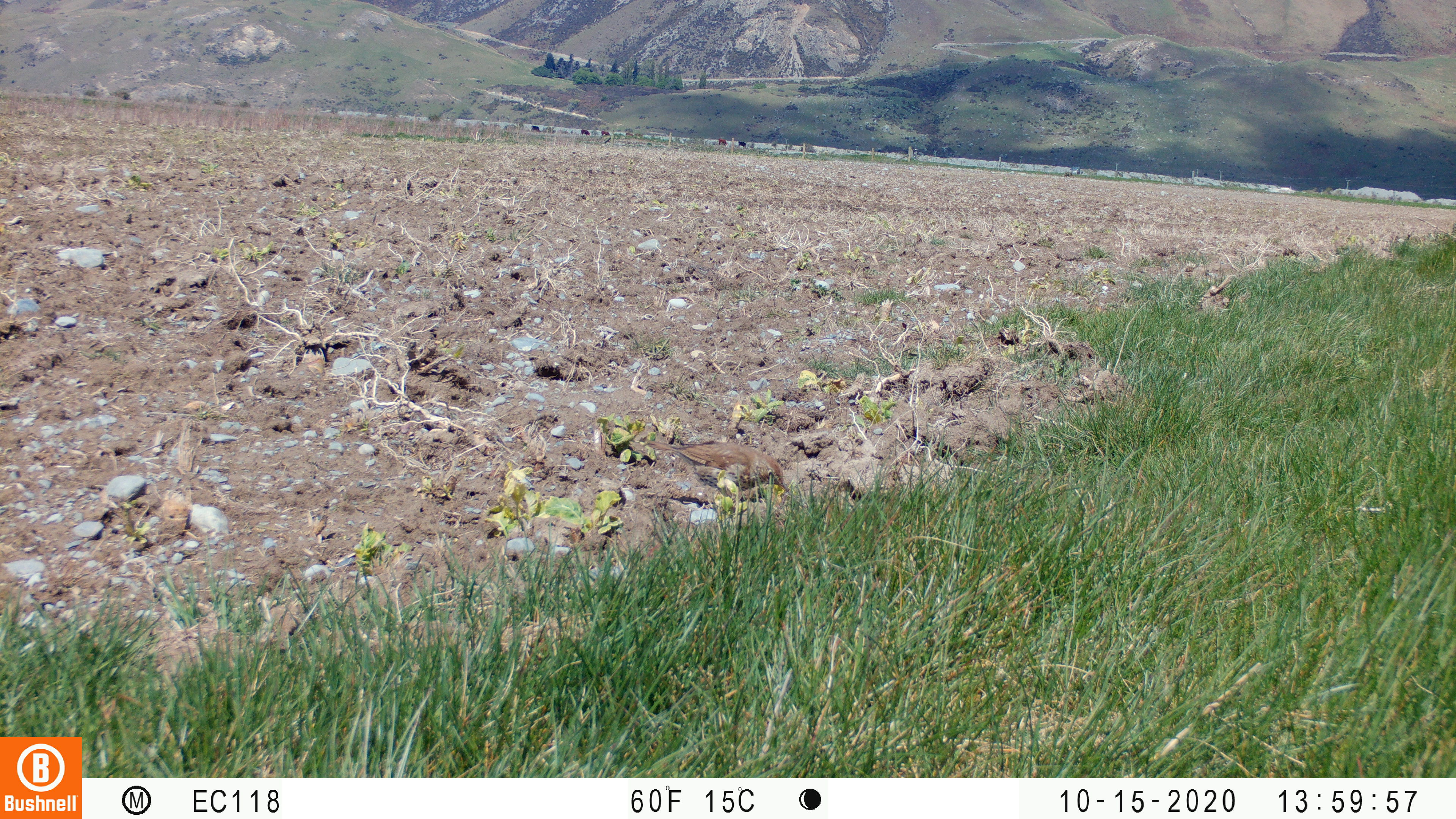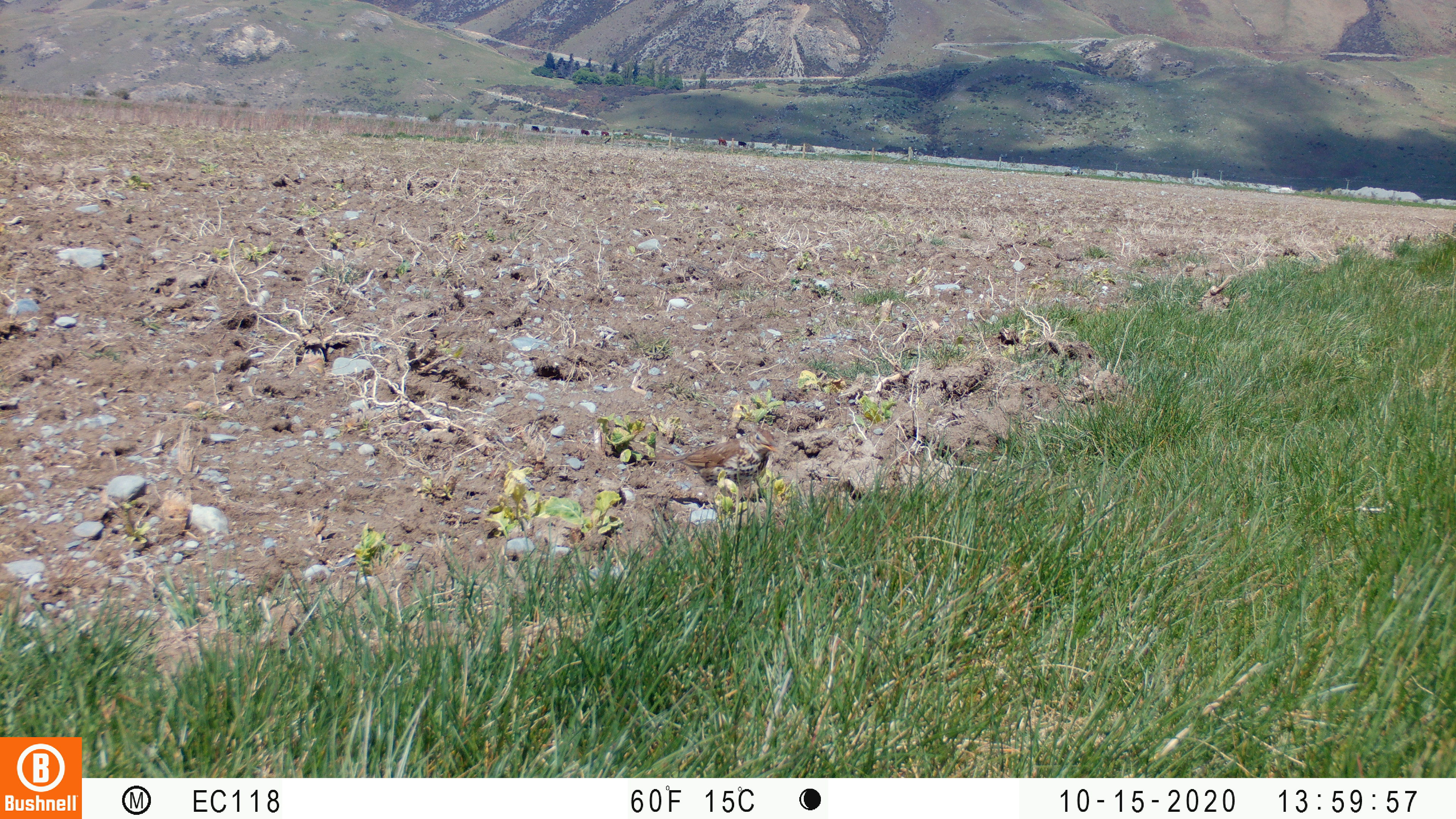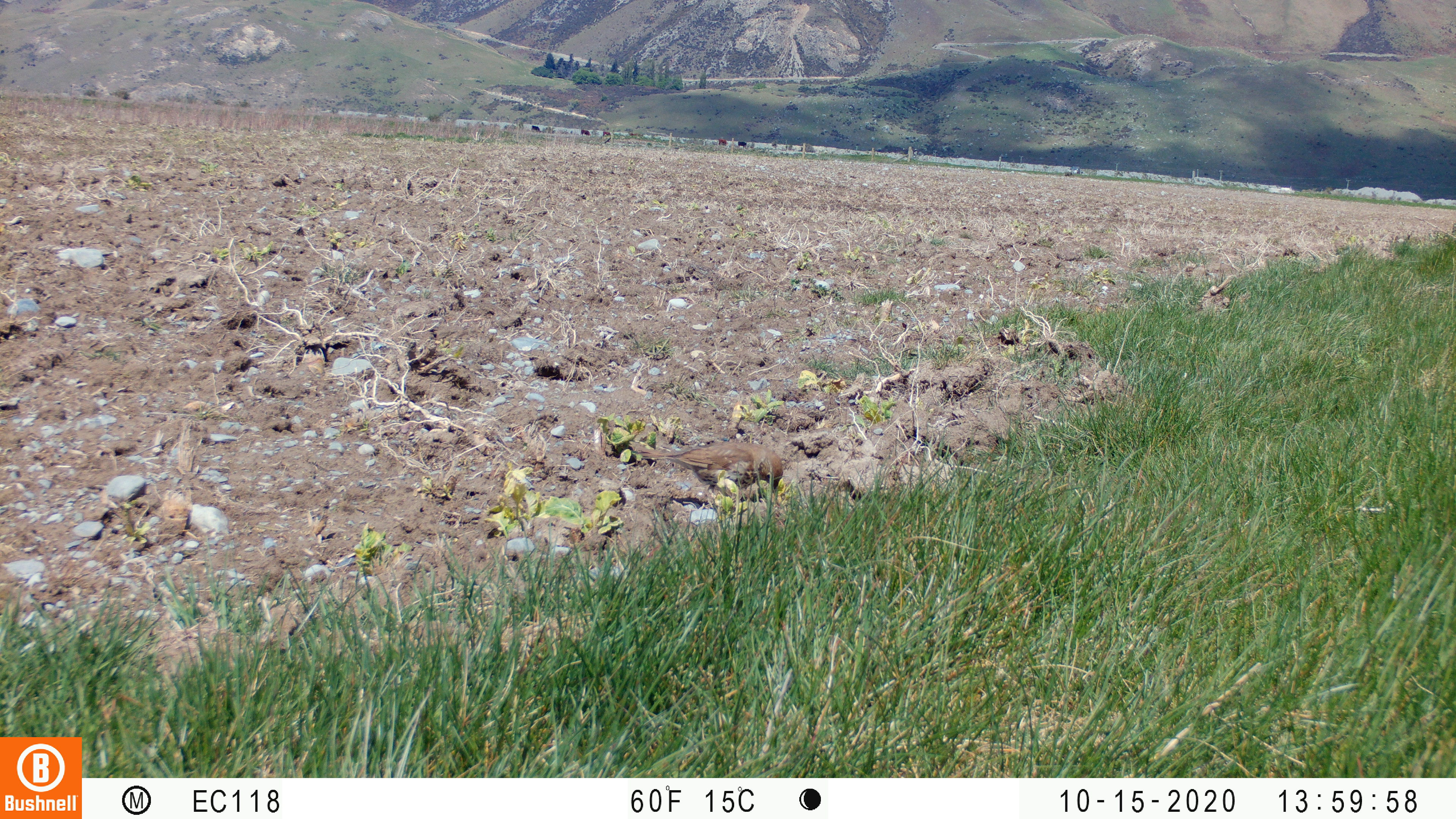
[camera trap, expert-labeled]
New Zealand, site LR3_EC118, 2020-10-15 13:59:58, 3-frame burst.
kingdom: Animalia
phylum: Chordata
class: Aves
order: Passeriformes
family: Turdidae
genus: Turdus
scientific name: Turdus philomelos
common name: song thrush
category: thrush